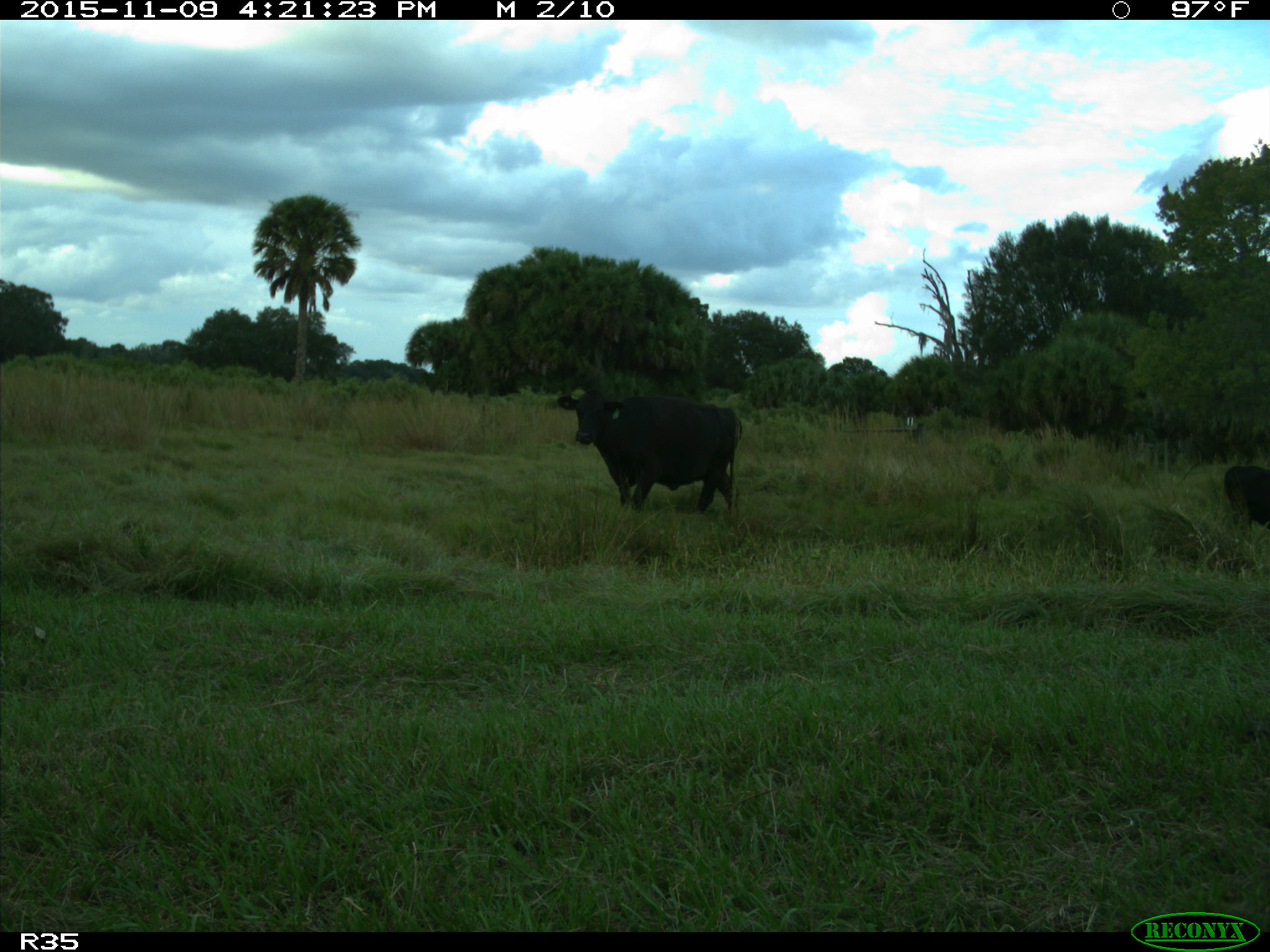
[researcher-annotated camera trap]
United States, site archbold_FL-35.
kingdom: Animalia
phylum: Chordata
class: Mammalia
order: Artiodactyla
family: Bovidae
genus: Bos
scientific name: Bos taurus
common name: domestic cow